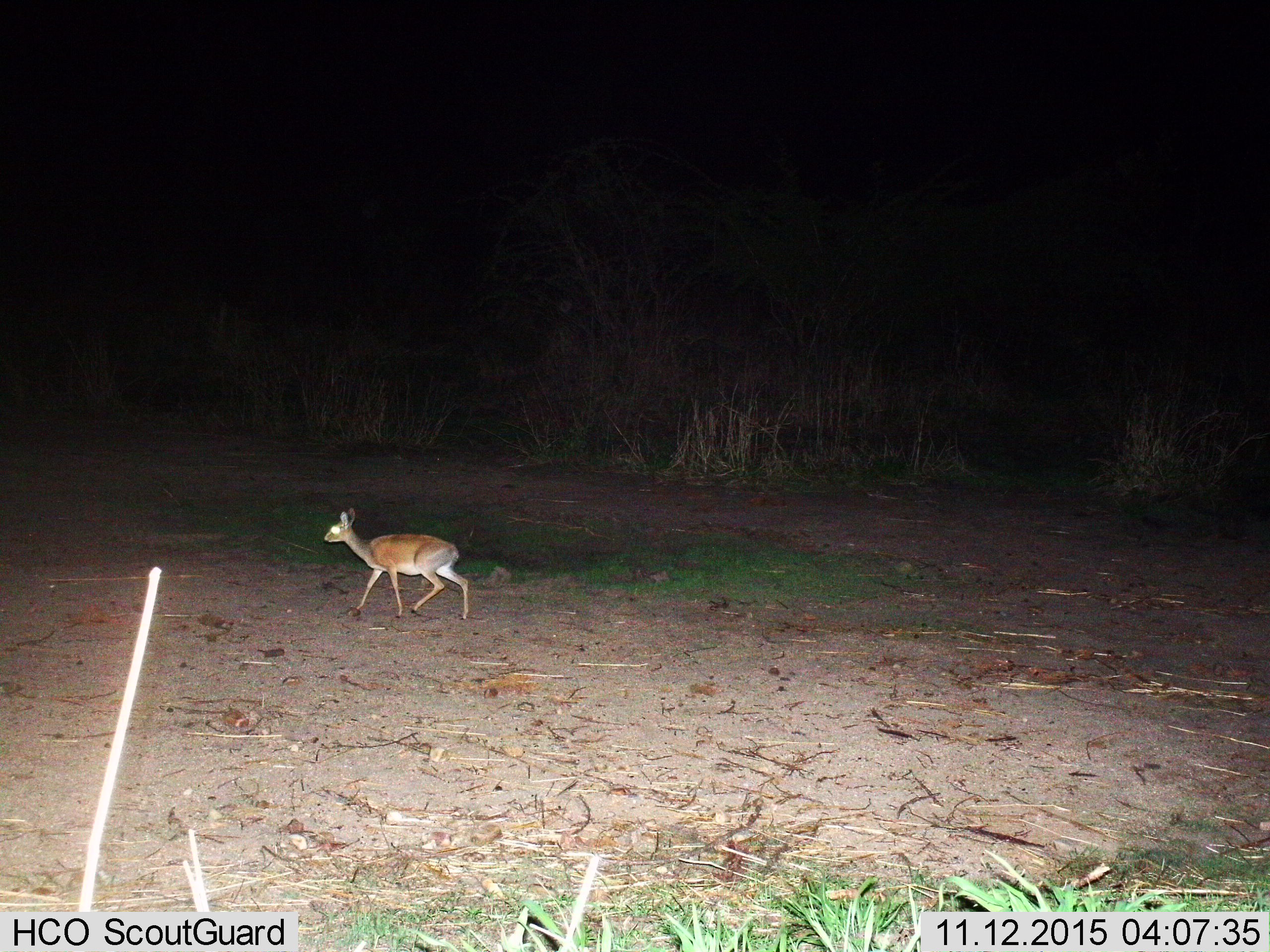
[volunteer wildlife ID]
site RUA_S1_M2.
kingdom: Animalia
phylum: Chordata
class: Mammalia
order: Artiodactyla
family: Bovidae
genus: Madoqua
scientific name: Madoqua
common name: dik-dik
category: dikdik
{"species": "dikdik (dik-dik) (Madoqua)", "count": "1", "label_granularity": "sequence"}